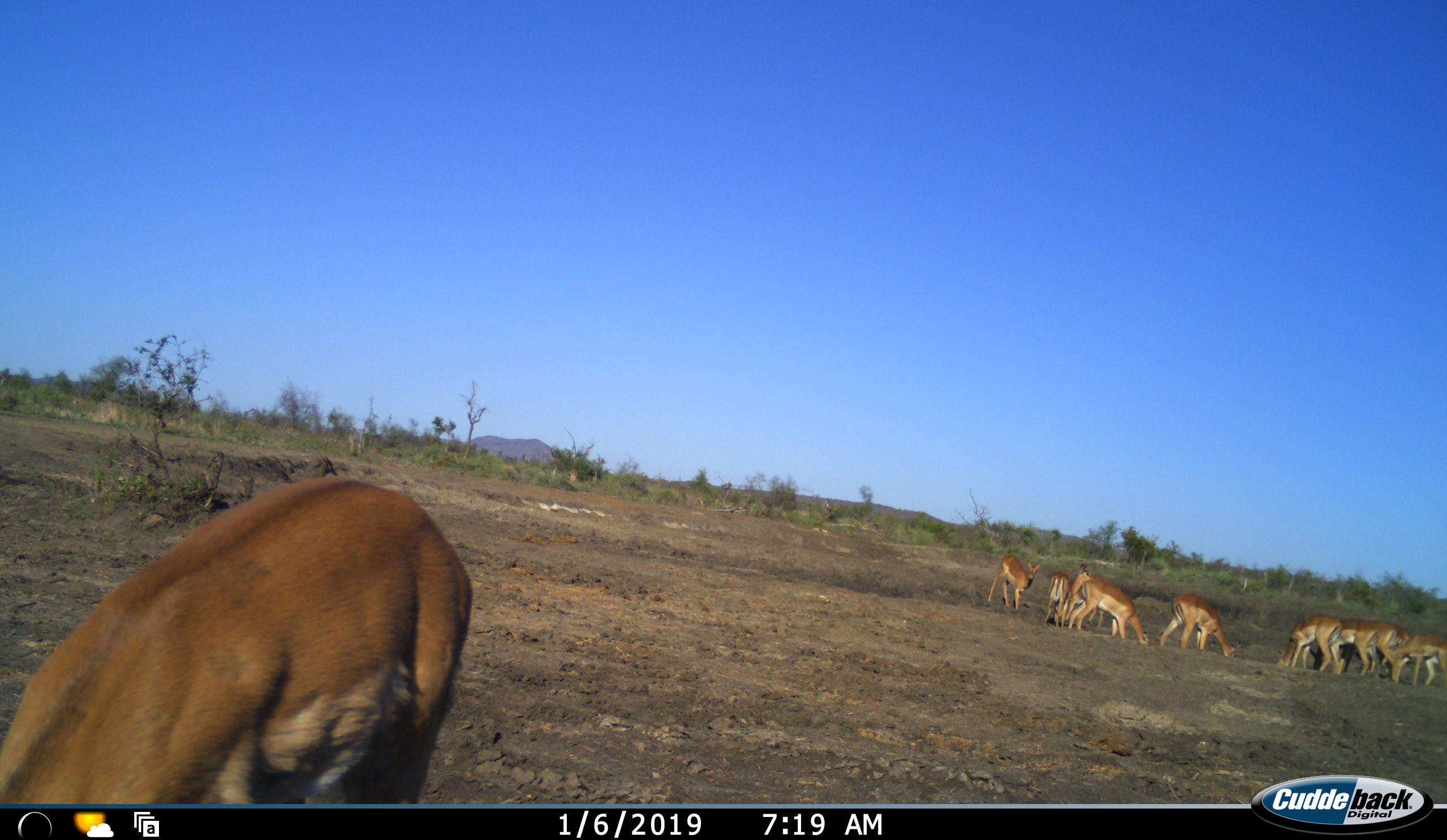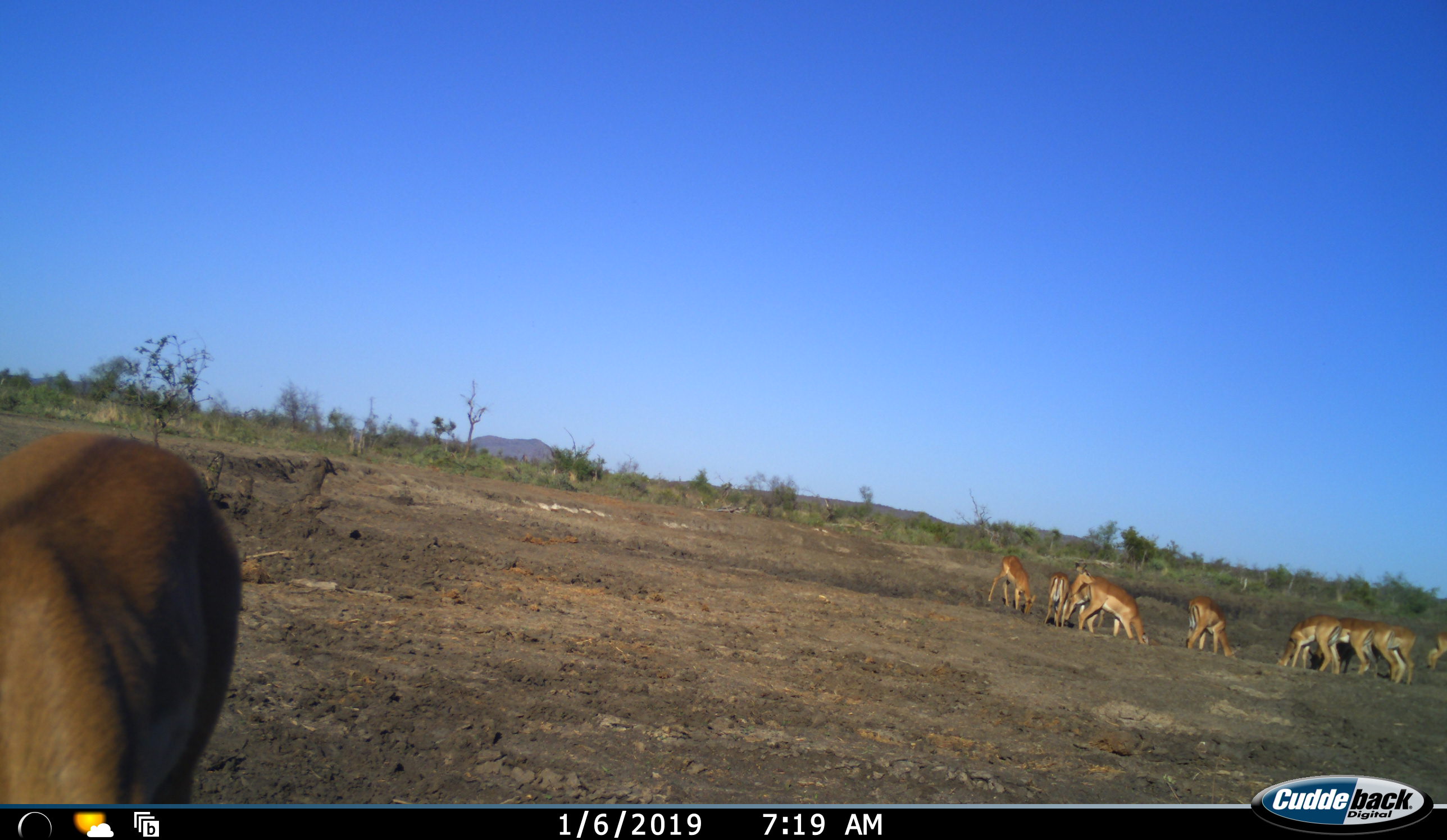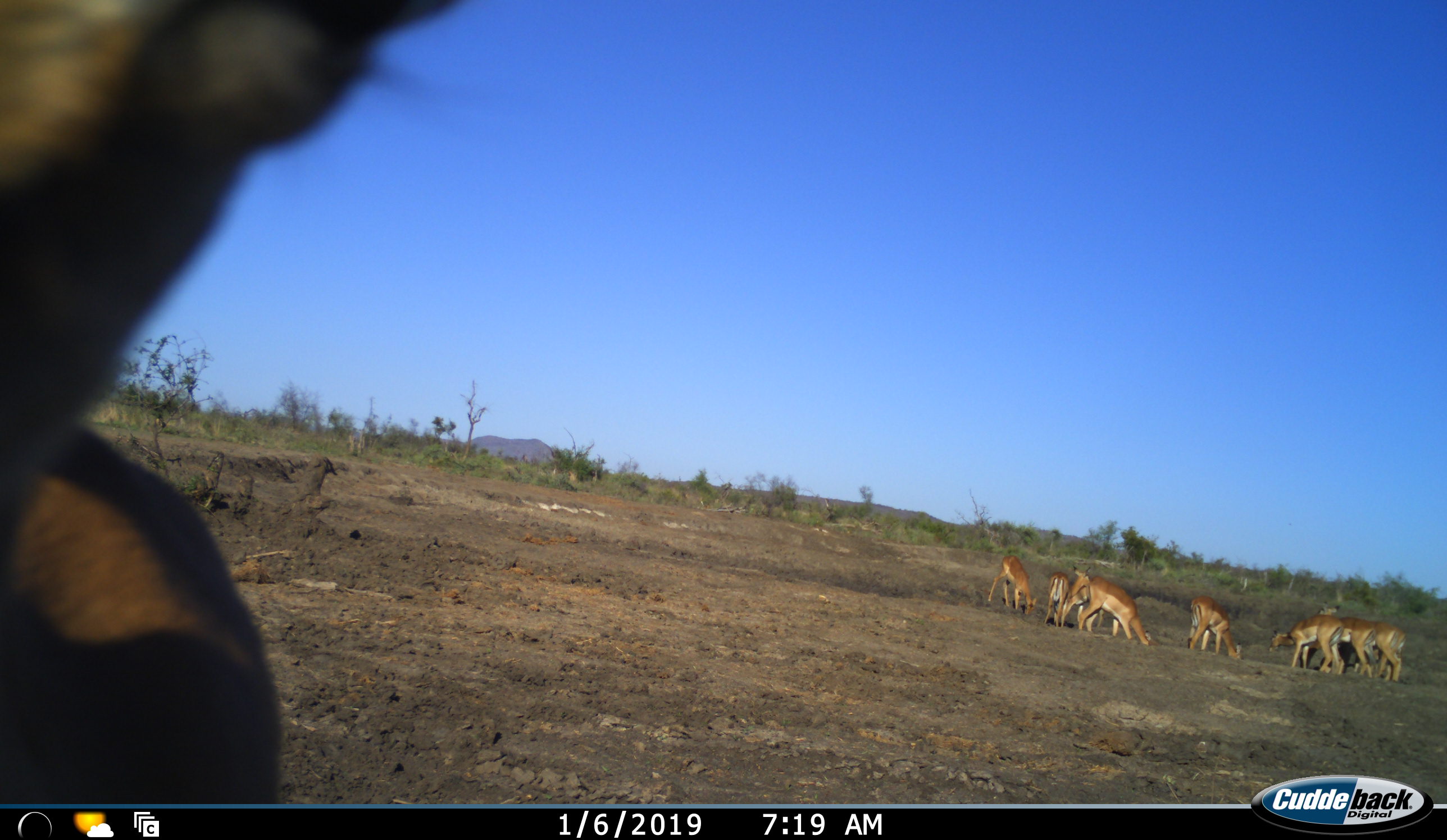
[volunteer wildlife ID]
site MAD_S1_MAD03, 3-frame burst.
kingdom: Animalia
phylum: Chordata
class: Mammalia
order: Artiodactyla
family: Bovidae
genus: Aepyceros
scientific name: Aepyceros melampus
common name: impala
Impala (Aepyceros melampus), count 11-50. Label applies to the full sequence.